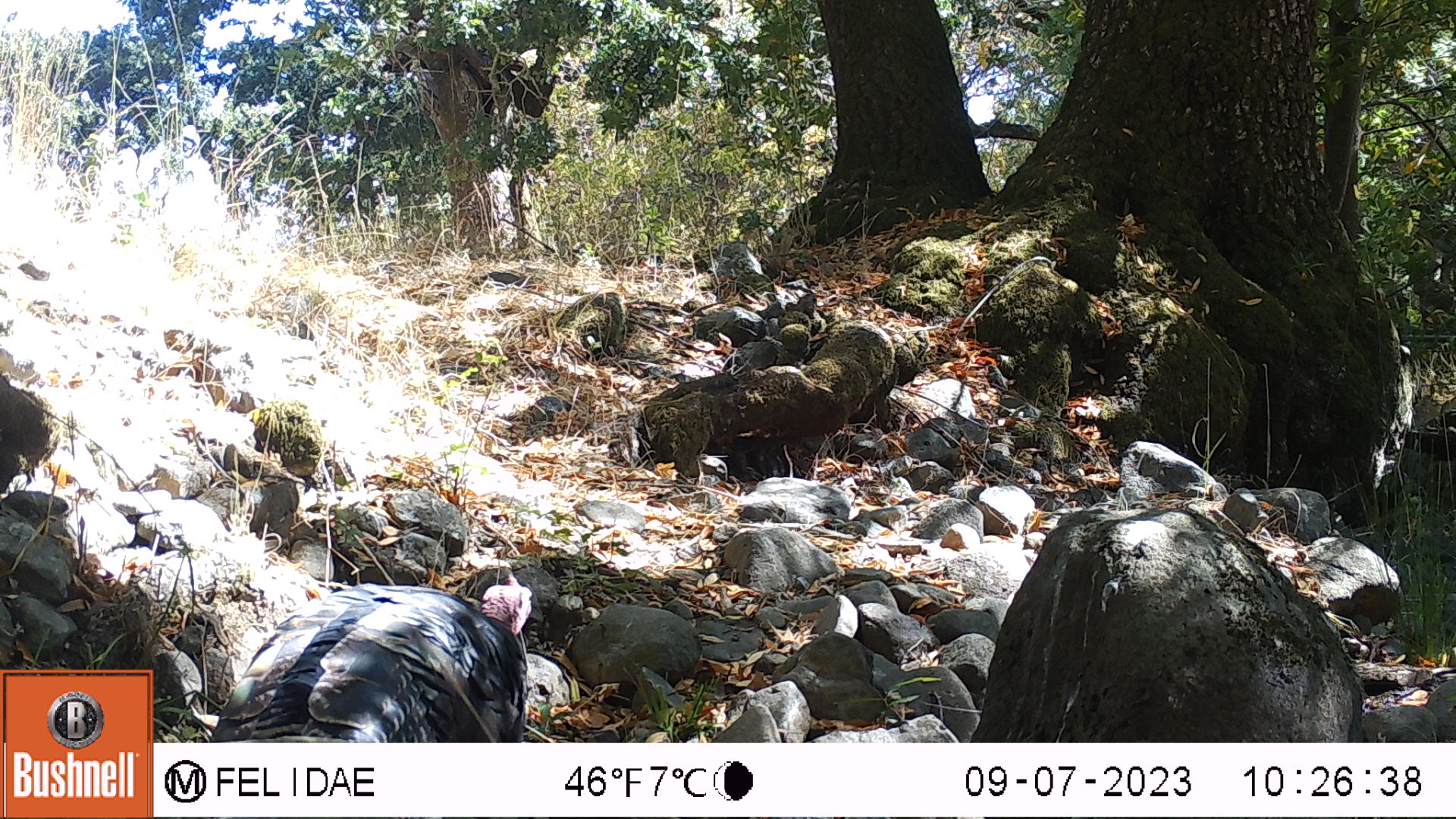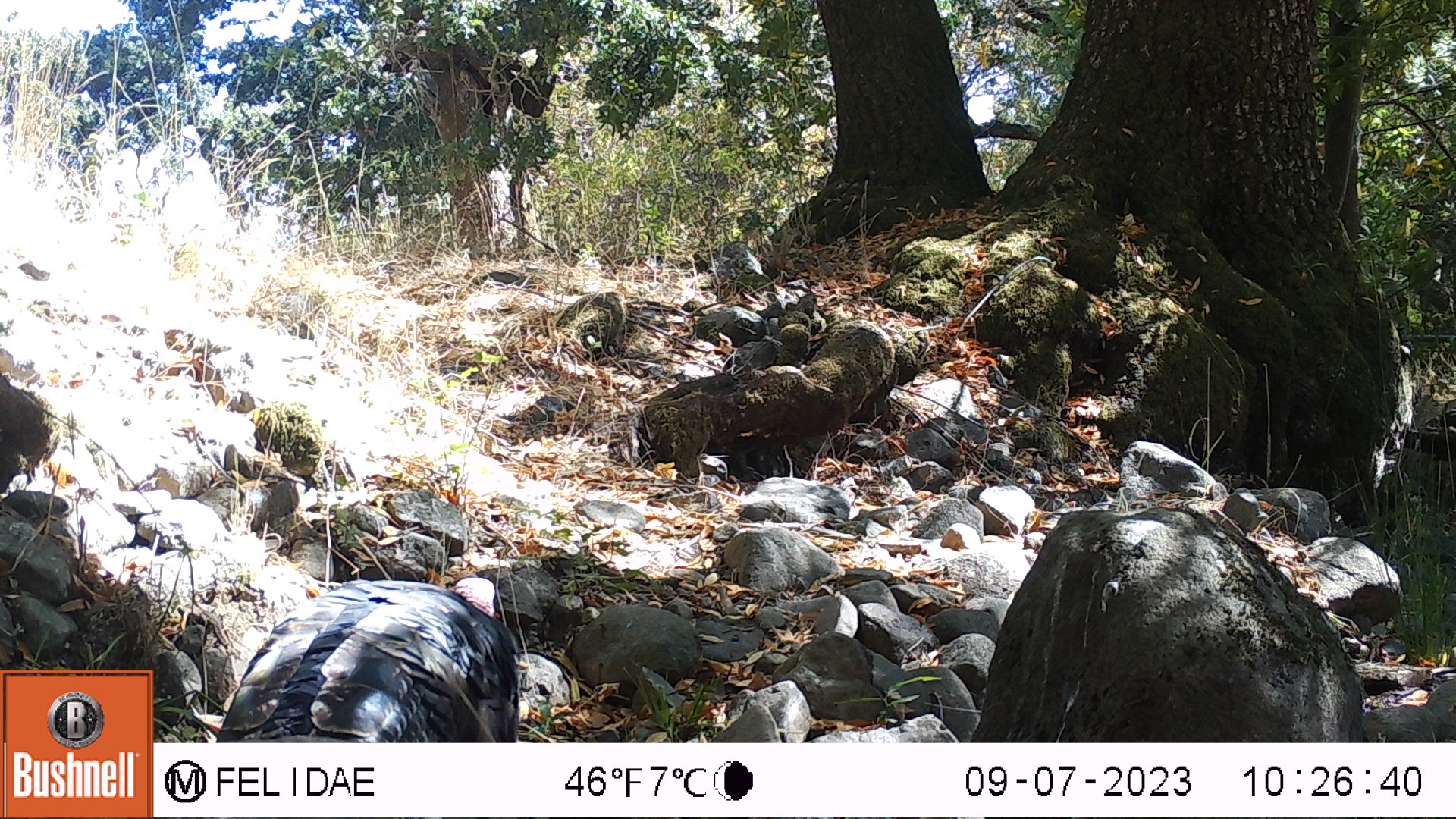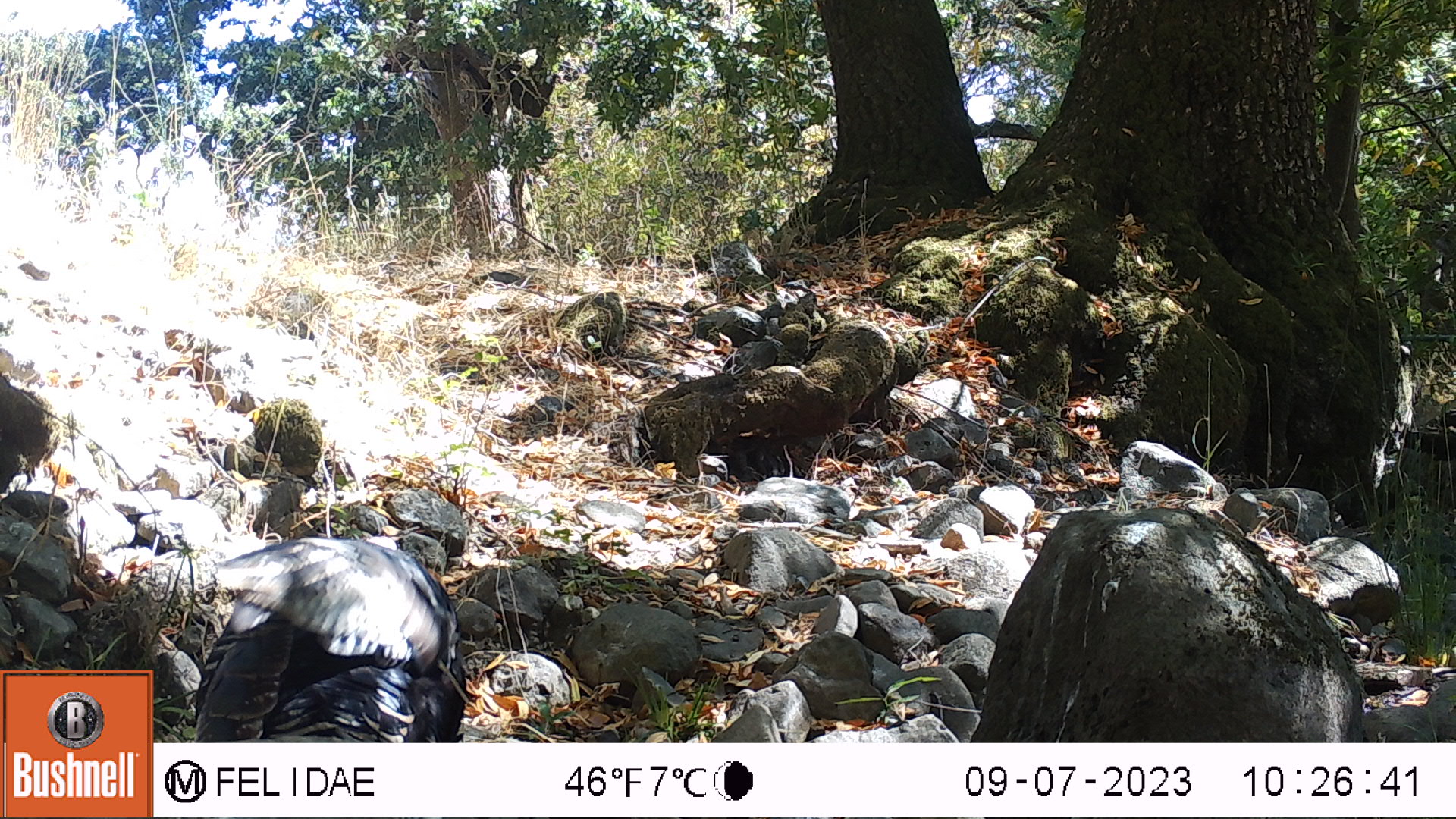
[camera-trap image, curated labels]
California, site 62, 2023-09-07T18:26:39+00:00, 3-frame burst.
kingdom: Animalia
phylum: Chordata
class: Aves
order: Galliformes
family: Phasianidae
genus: Meleagris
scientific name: Meleagris gallopavo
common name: turkey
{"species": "turkey (Meleagris gallopavo)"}